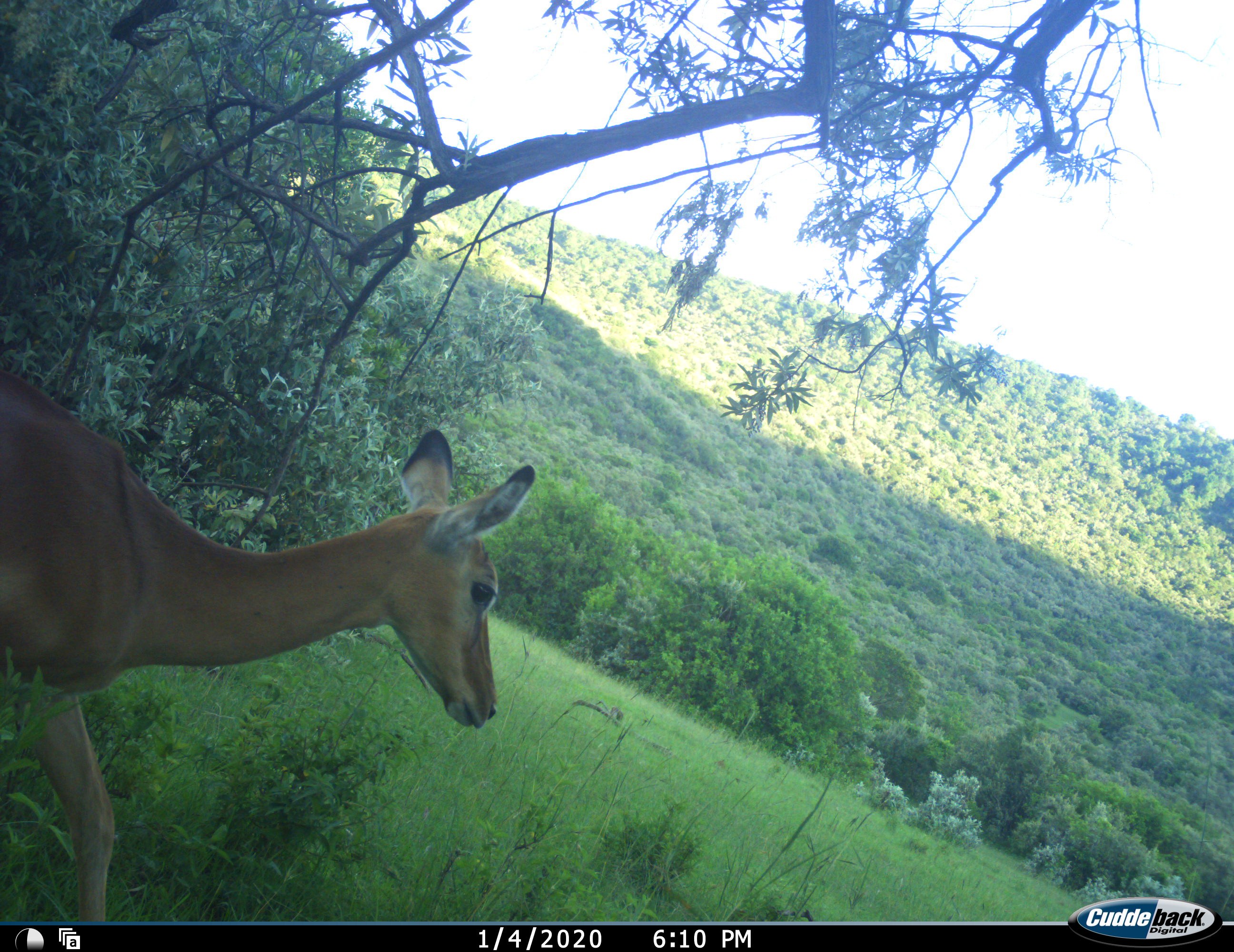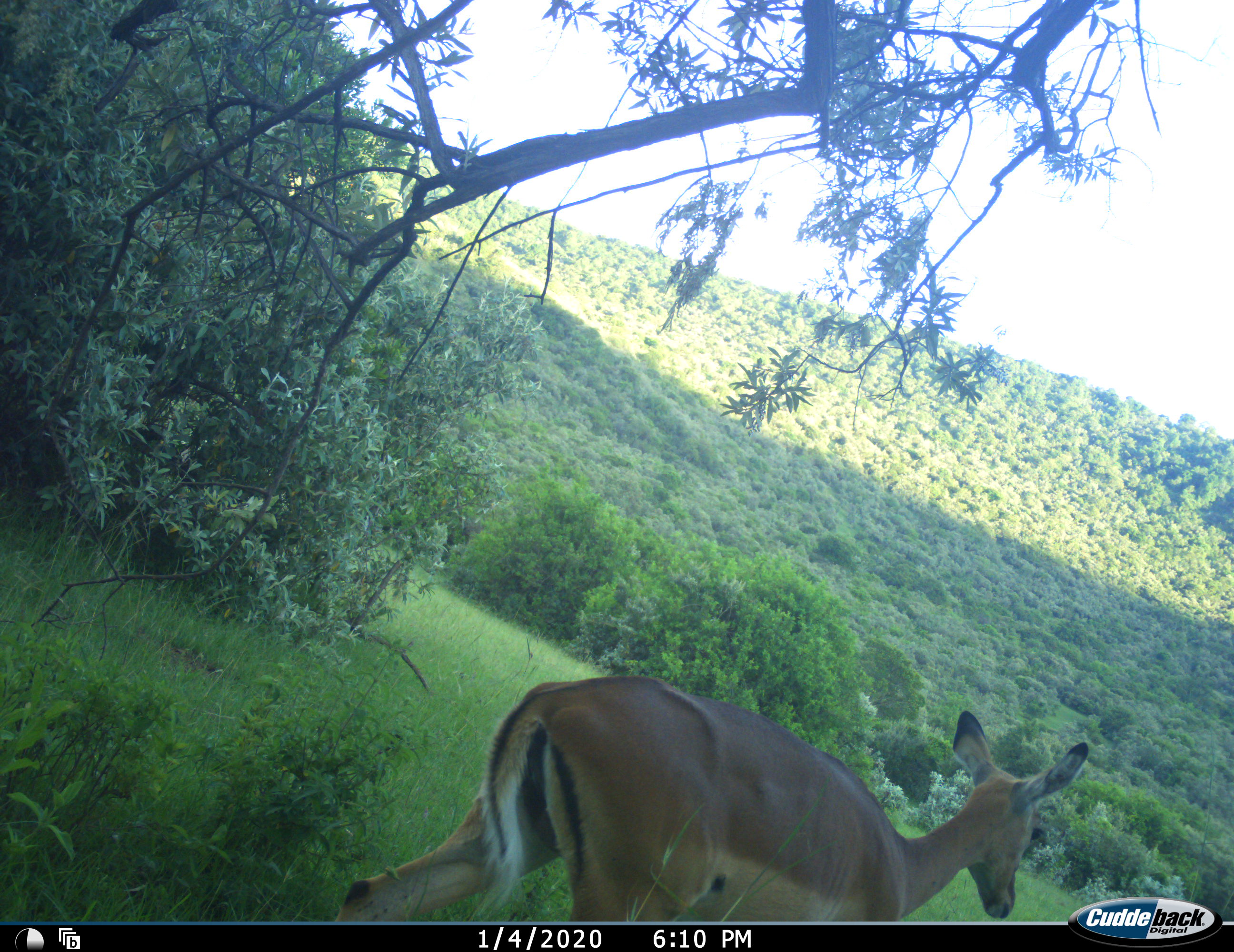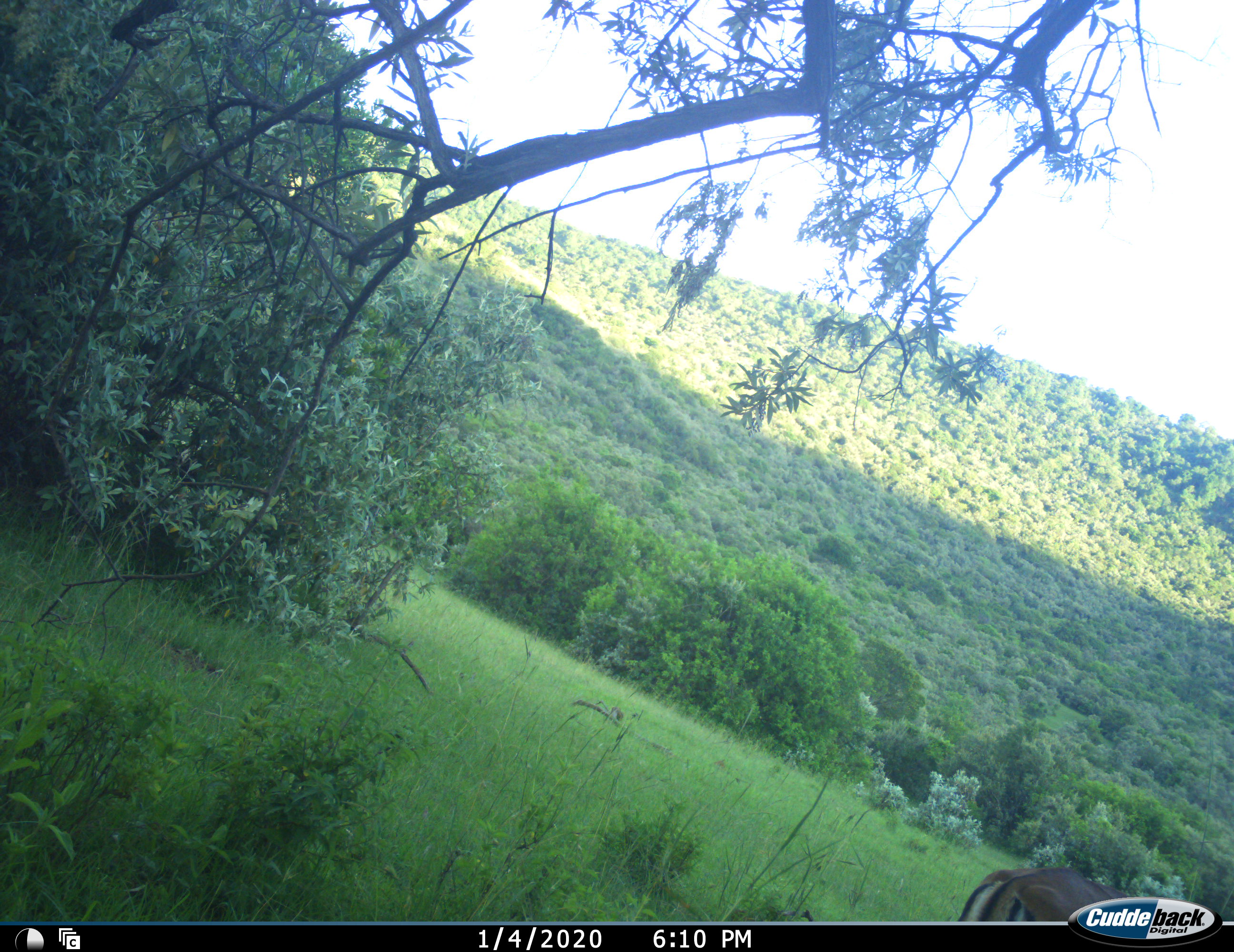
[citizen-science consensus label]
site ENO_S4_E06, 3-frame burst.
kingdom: Animalia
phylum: Chordata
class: Mammalia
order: Artiodactyla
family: Bovidae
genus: Aepyceros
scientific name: Aepyceros melampus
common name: impala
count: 1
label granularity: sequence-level